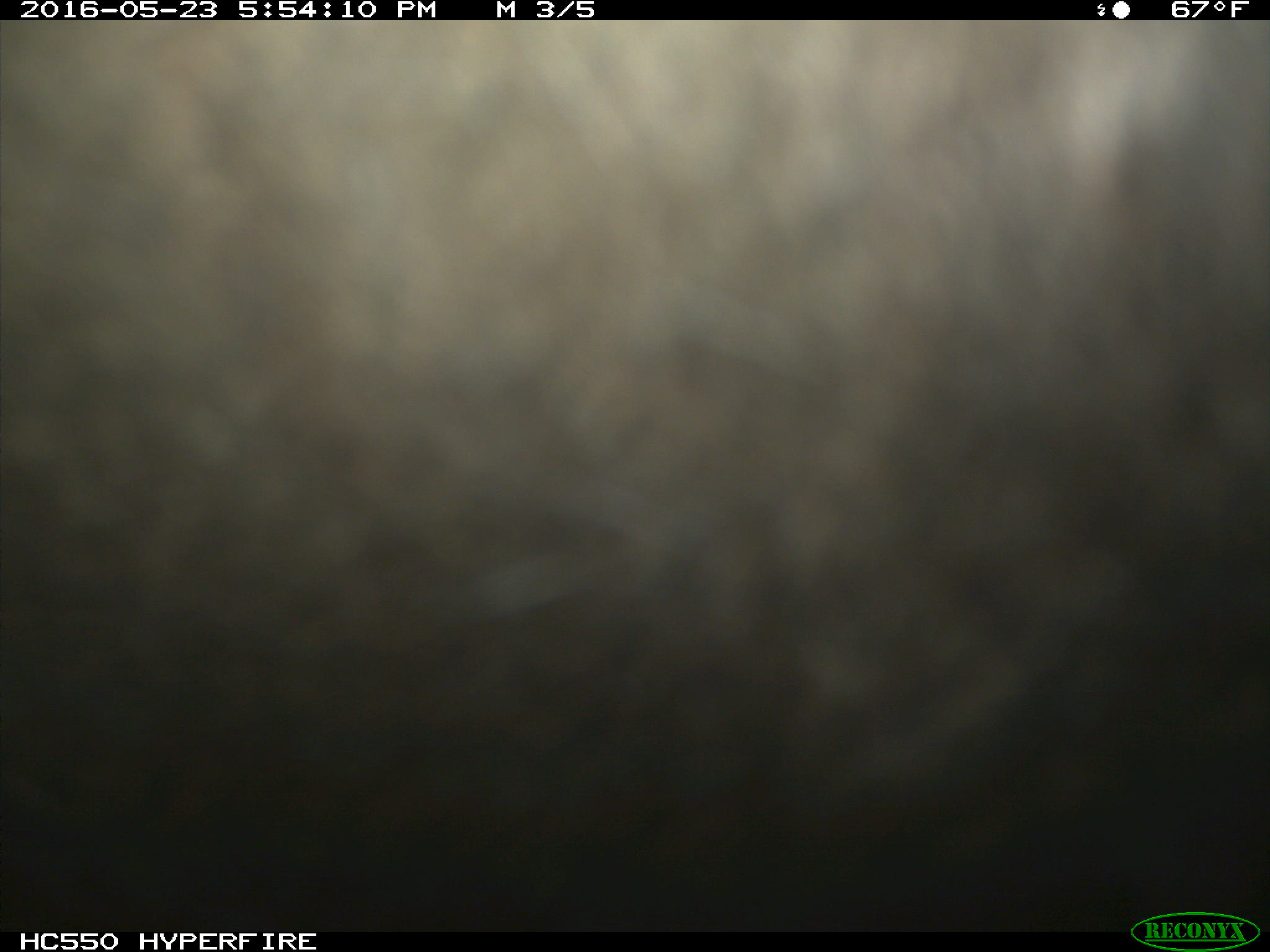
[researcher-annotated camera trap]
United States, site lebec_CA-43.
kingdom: Animalia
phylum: Chordata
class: Mammalia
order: Artiodactyla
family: Bovidae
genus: Bos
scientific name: Bos taurus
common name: domestic cow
Bos taurus (domestic cow).